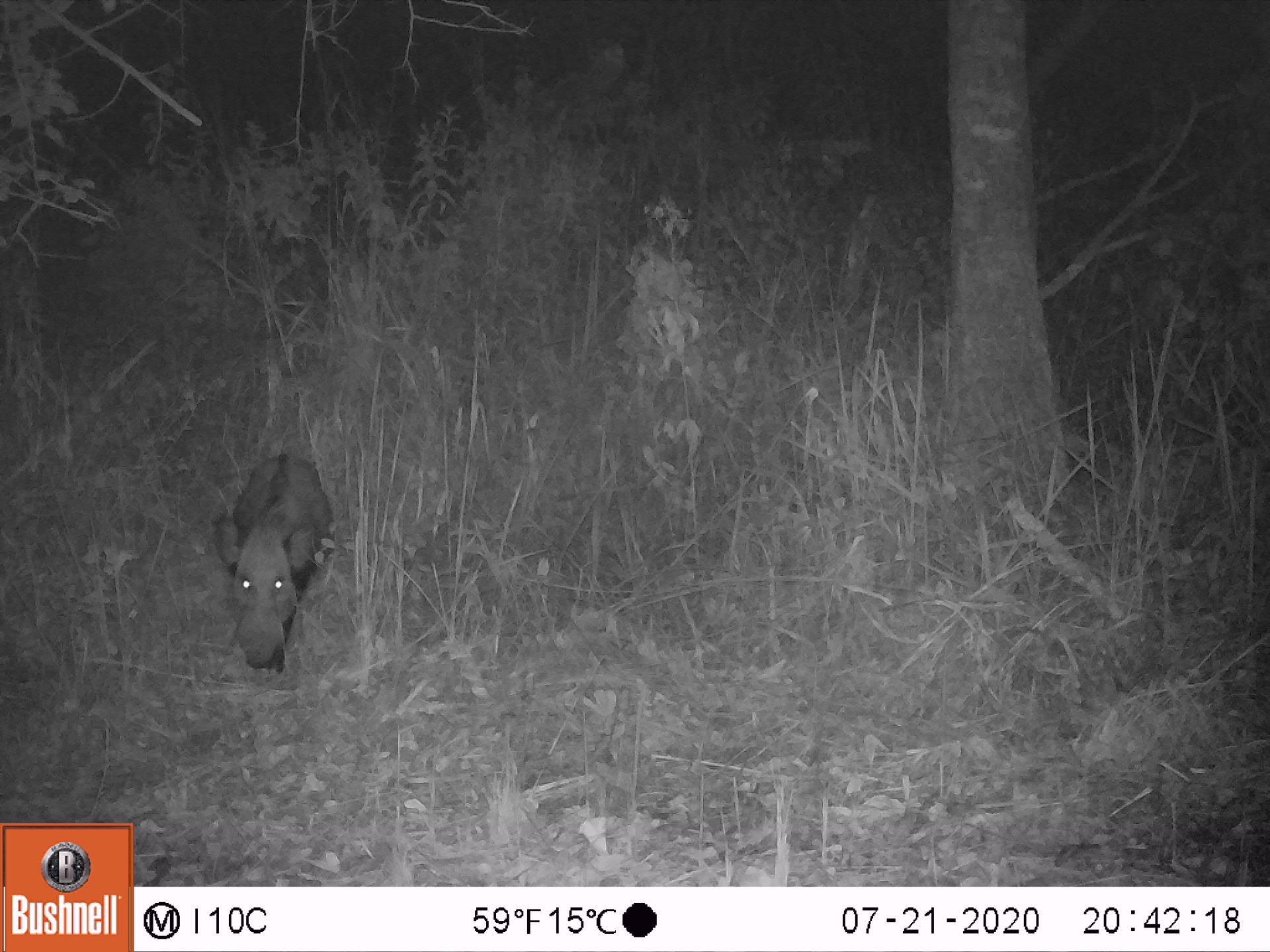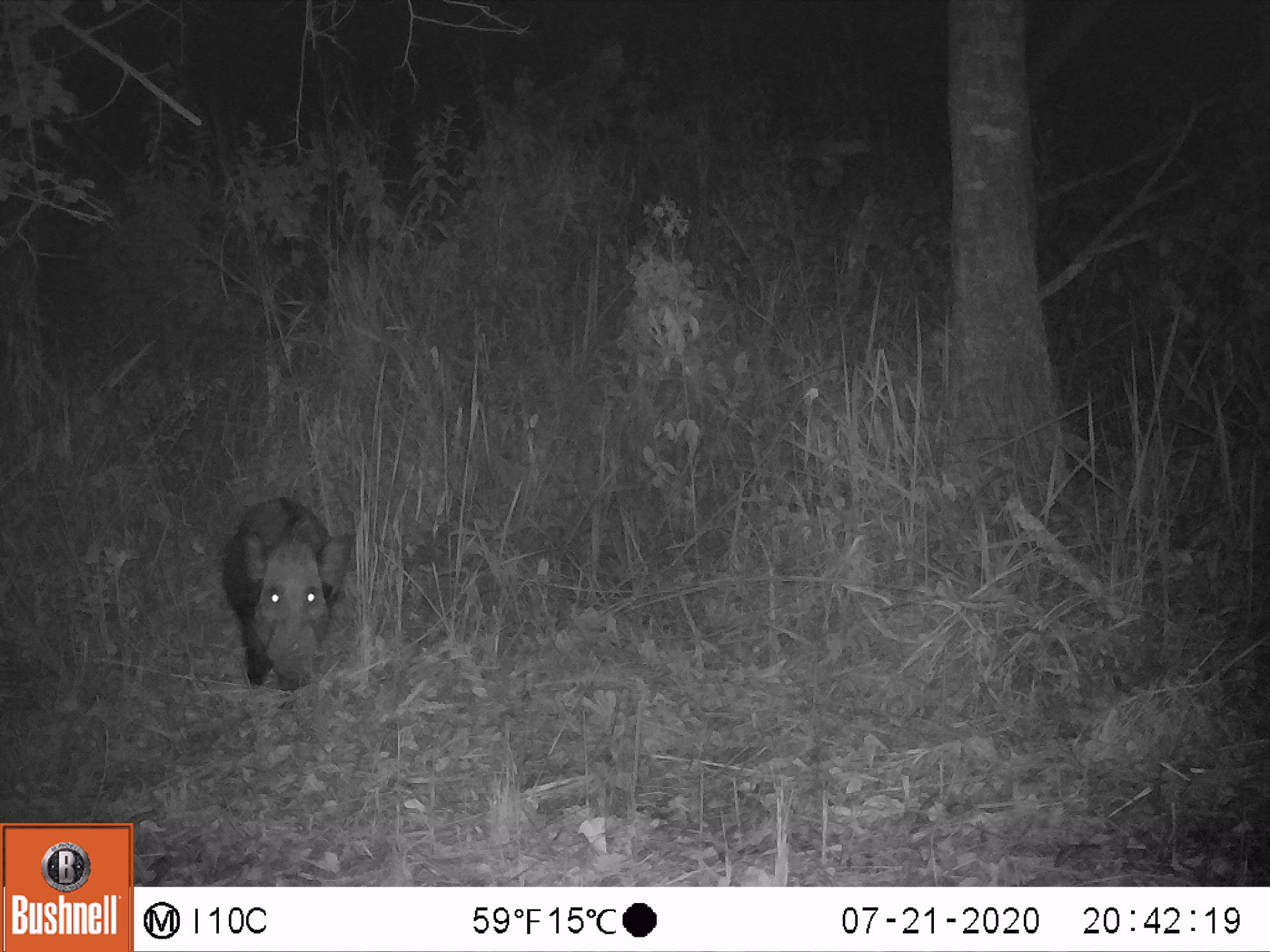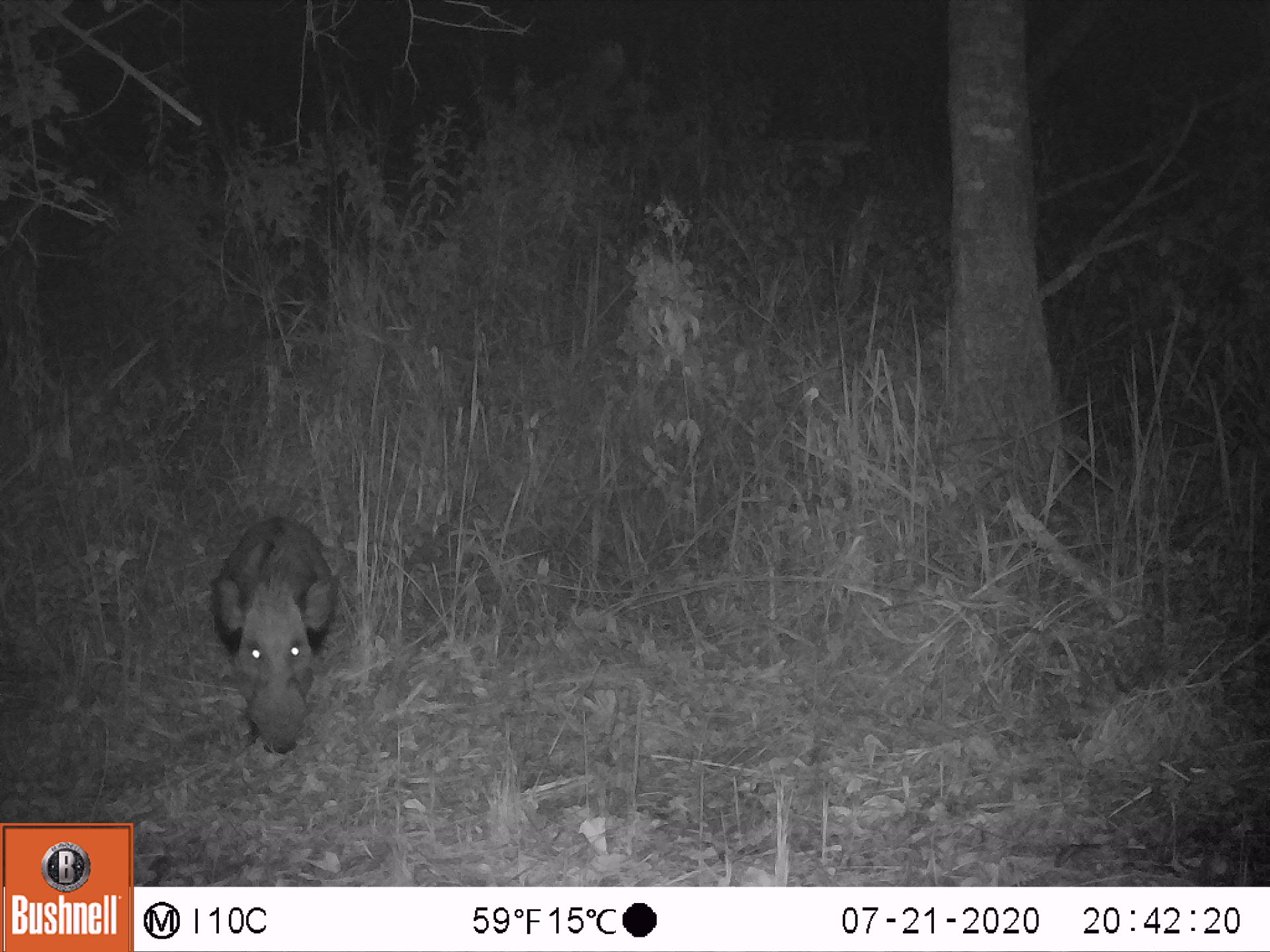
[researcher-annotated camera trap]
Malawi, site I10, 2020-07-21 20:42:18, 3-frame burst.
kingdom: Animalia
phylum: Chordata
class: Mammalia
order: Artiodactyla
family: Suidae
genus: Potamochoerus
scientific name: Potamochoerus larvatus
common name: bushpig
Bushpig (Potamochoerus larvatus), count 1.